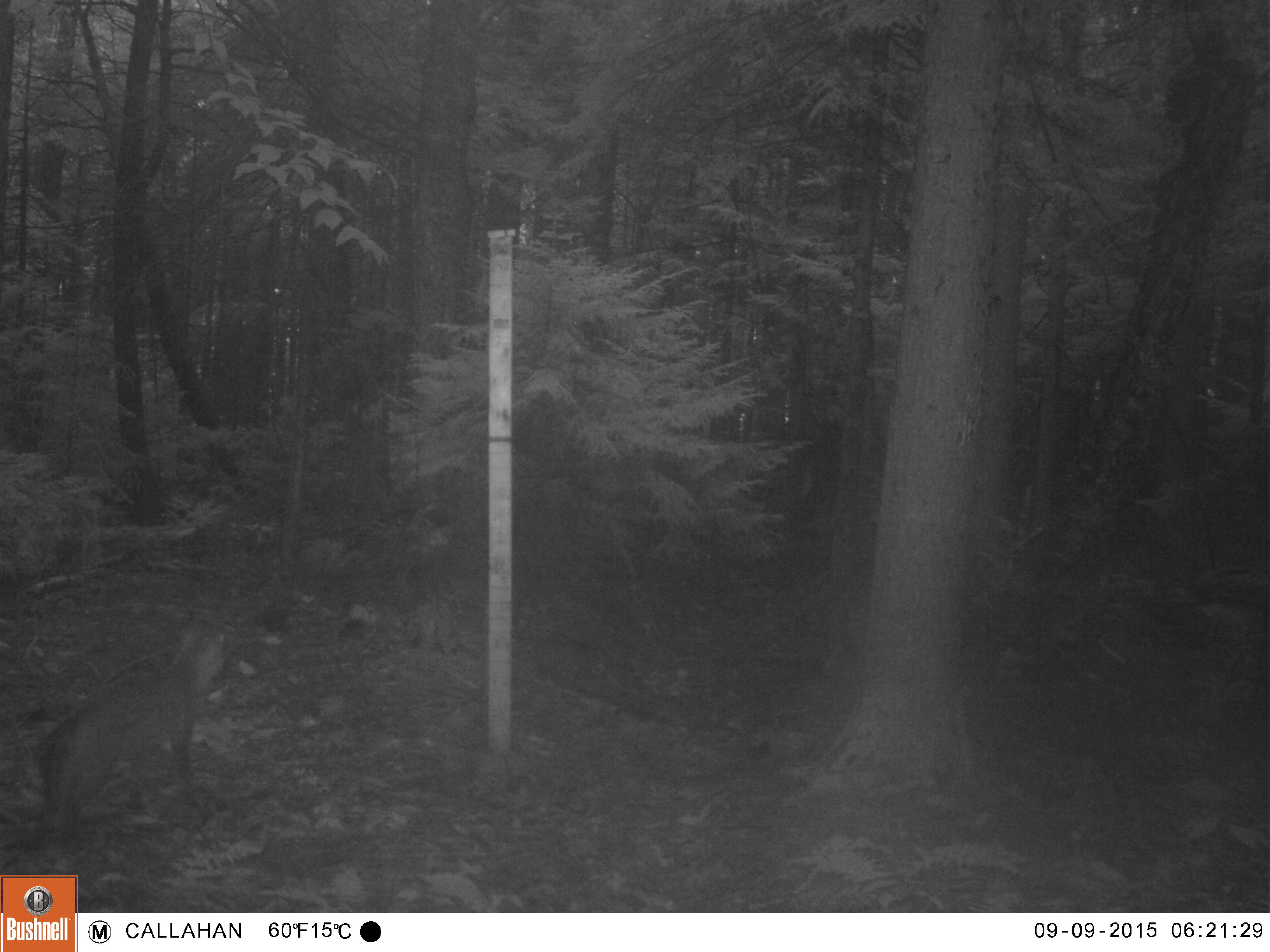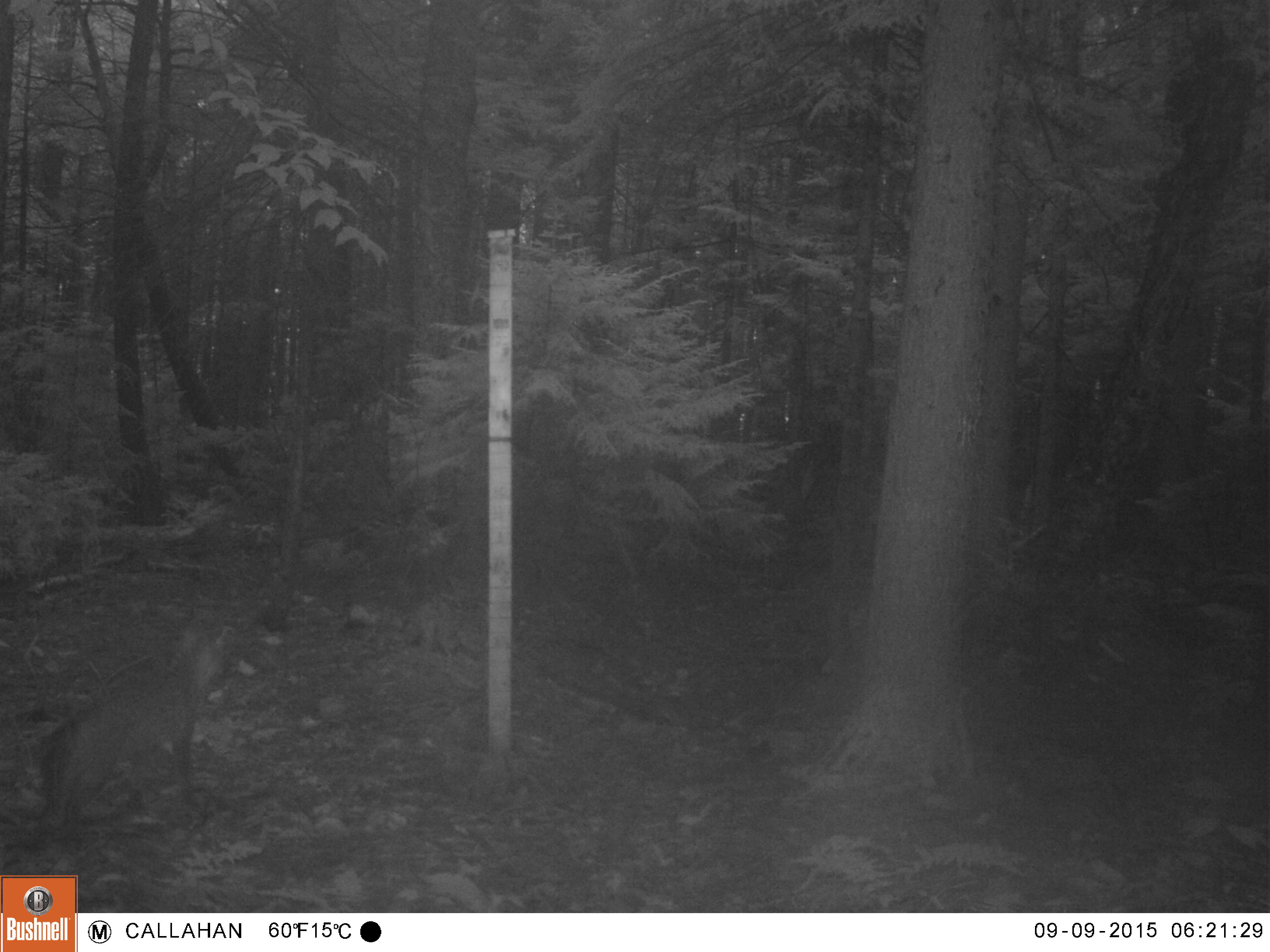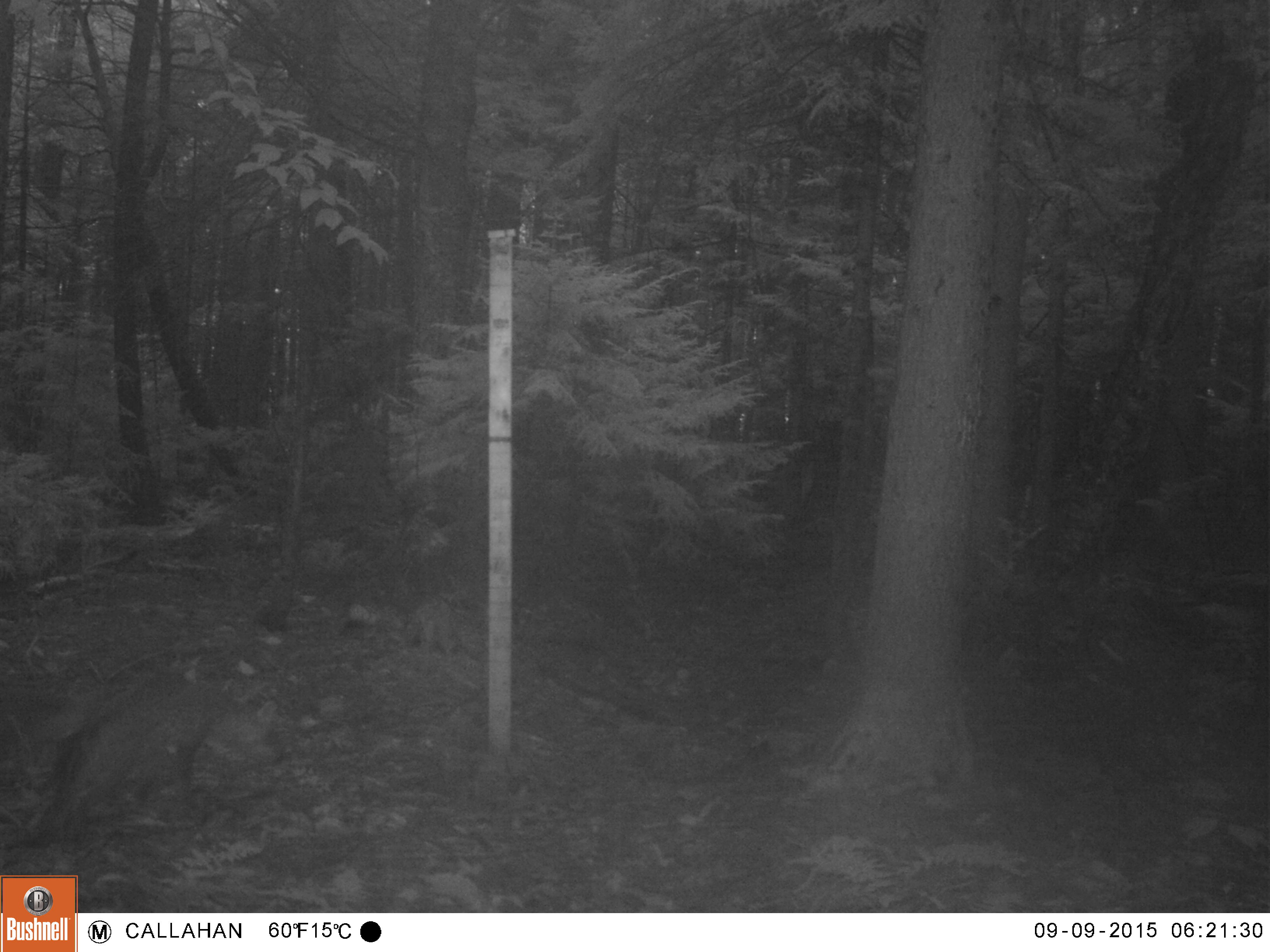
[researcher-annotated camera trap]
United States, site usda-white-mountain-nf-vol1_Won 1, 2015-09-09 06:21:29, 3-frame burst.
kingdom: Animalia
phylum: Chordata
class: Mammalia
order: Carnivora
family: Canidae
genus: Urocyon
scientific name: Urocyon cinereoargenteus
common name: gray fox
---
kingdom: Animalia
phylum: Chordata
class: Mammalia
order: Carnivora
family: Canidae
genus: Vulpes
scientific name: Vulpes vulpes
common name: red fox